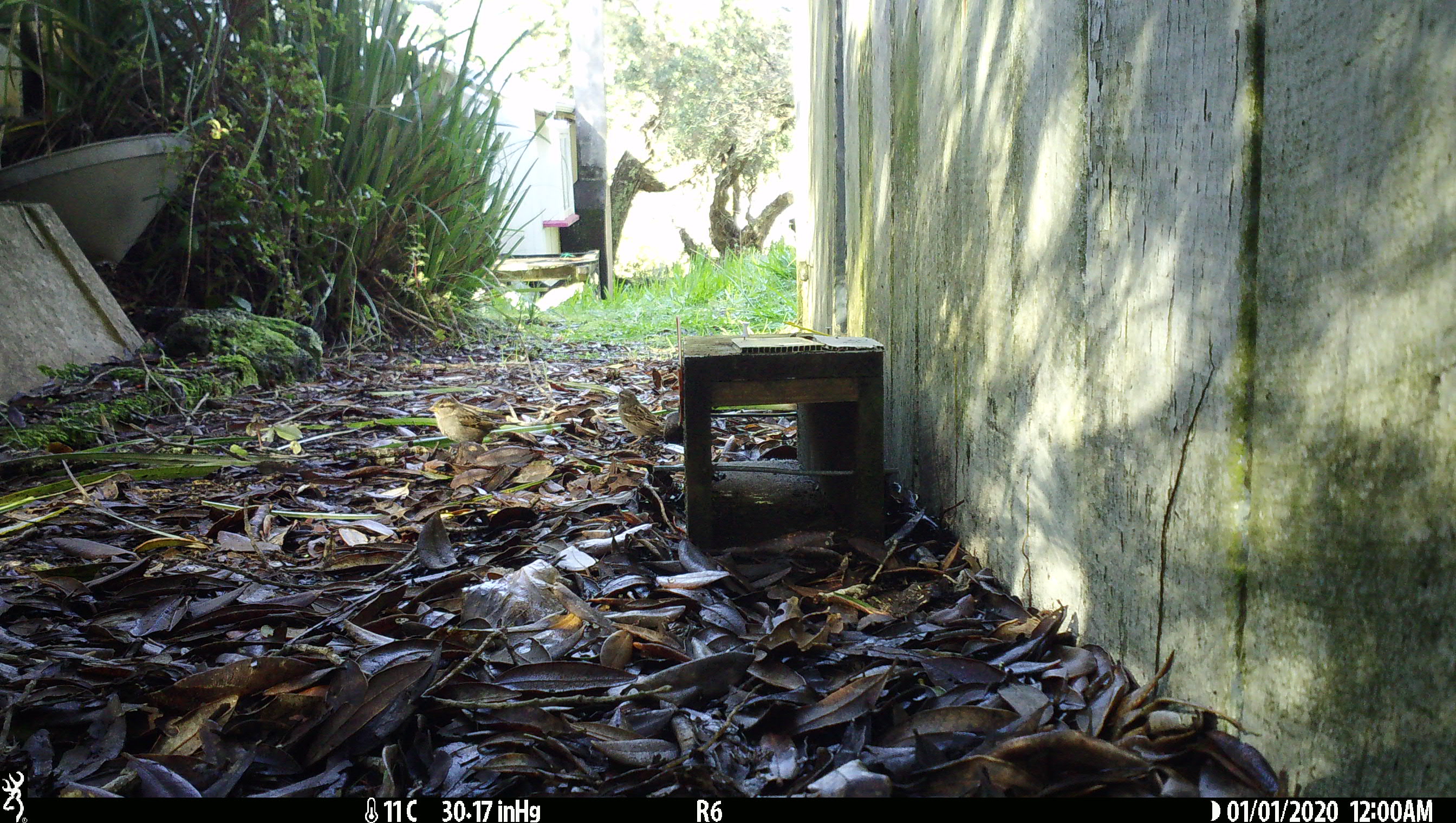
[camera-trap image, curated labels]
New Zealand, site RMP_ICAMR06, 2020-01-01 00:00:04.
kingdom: Animalia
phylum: Chordata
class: Aves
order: Passeriformes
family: Passeridae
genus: Passer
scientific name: Passer domesticus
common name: house sparrow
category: sparrow